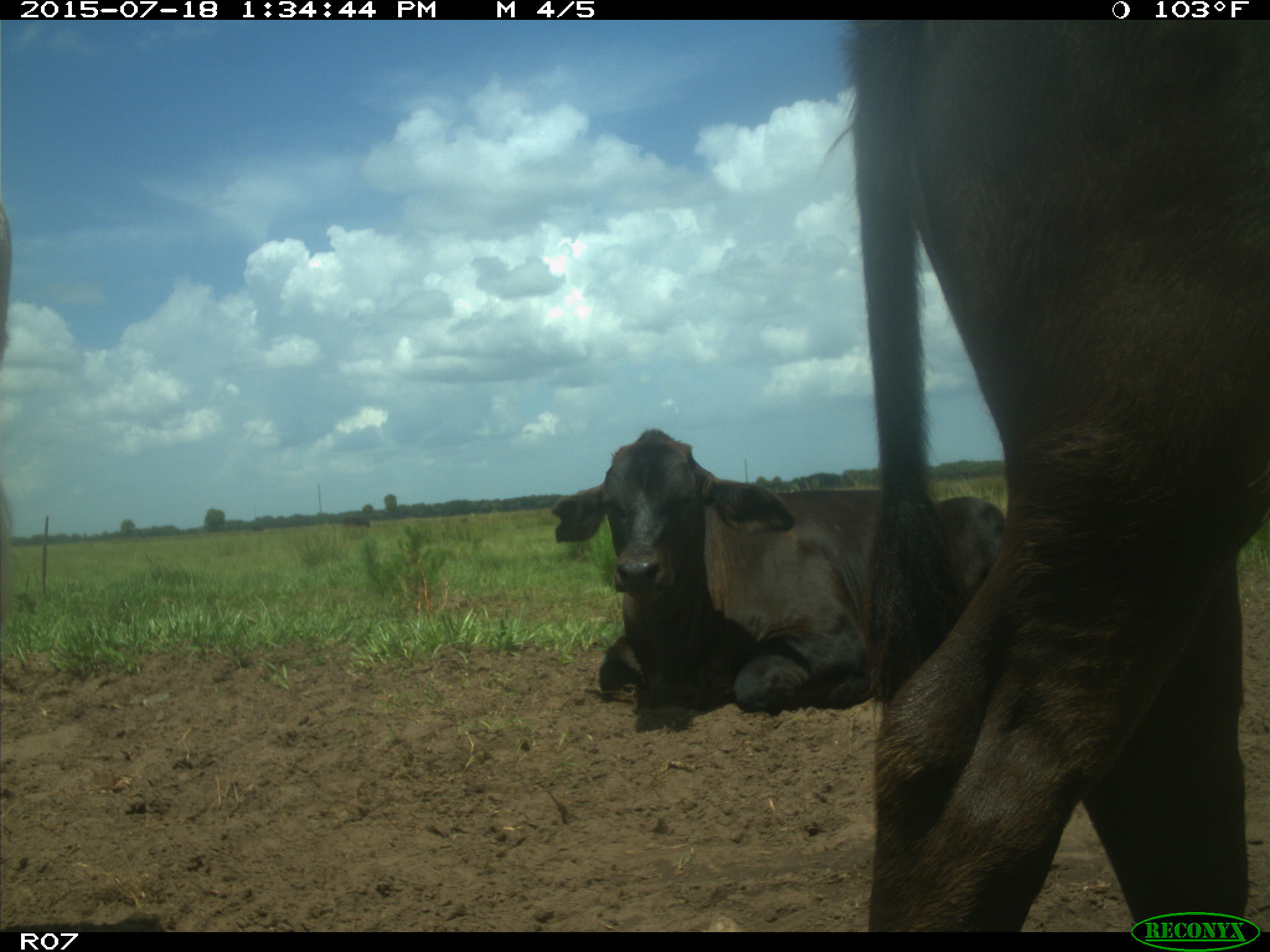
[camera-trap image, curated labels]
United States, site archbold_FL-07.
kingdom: Animalia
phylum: Chordata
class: Mammalia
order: Artiodactyla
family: Bovidae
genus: Bos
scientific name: Bos taurus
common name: domestic cow